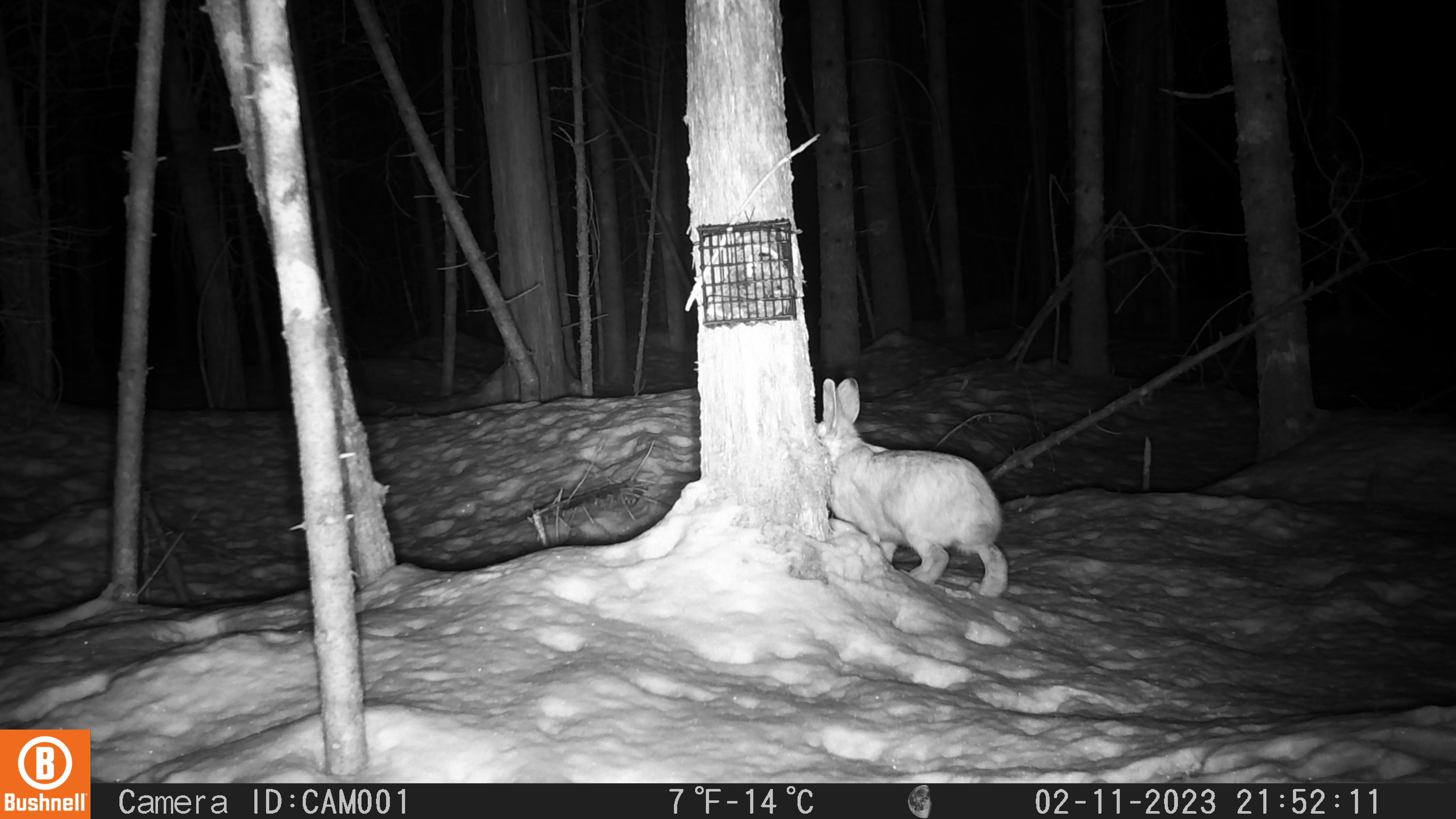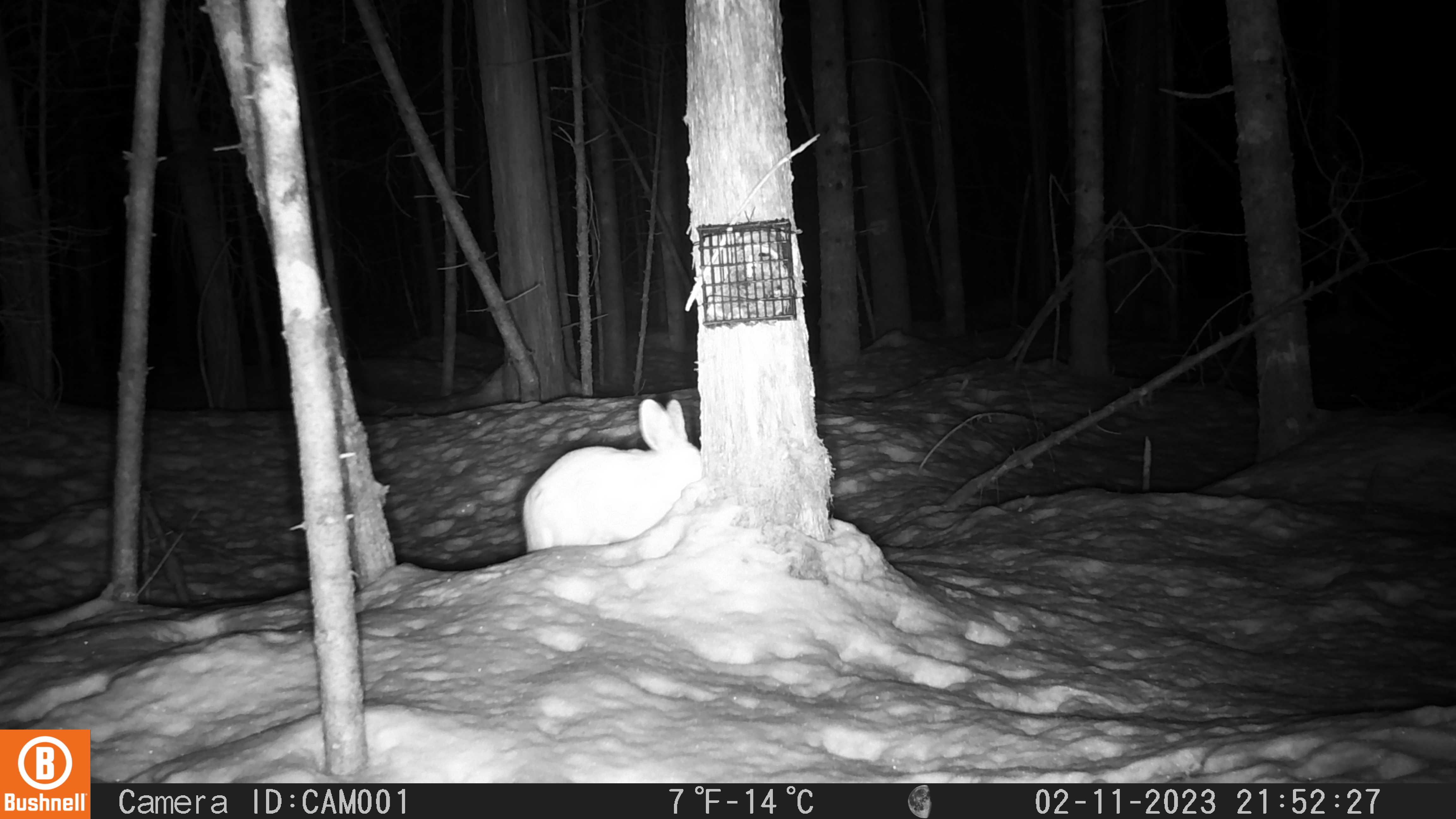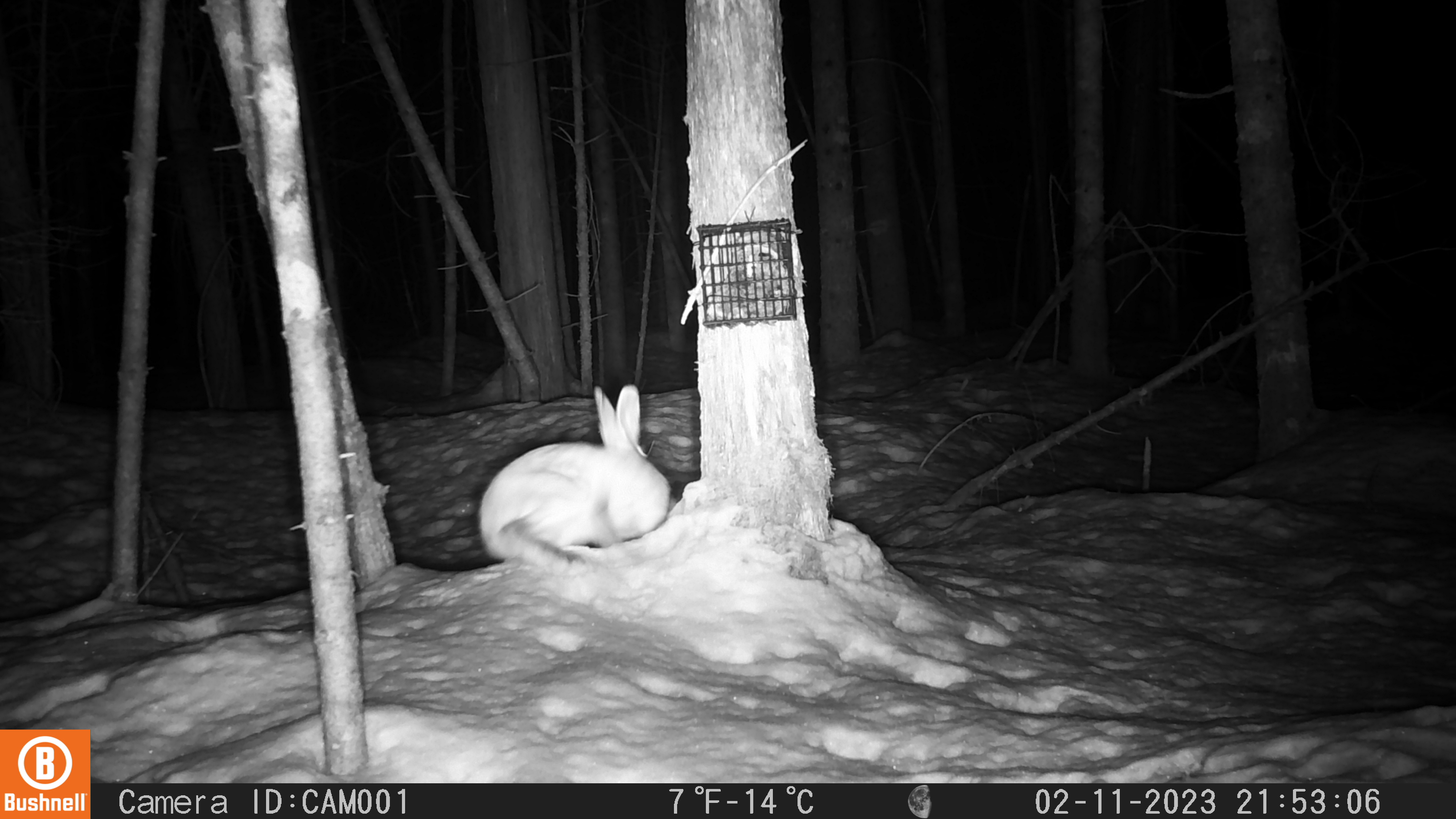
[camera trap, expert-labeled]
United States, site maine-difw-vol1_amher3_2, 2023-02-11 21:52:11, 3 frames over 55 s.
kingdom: Animalia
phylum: Chordata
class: Mammalia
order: Lagomorpha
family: Leporidae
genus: Lepus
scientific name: Lepus americanus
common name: snowshoe hare